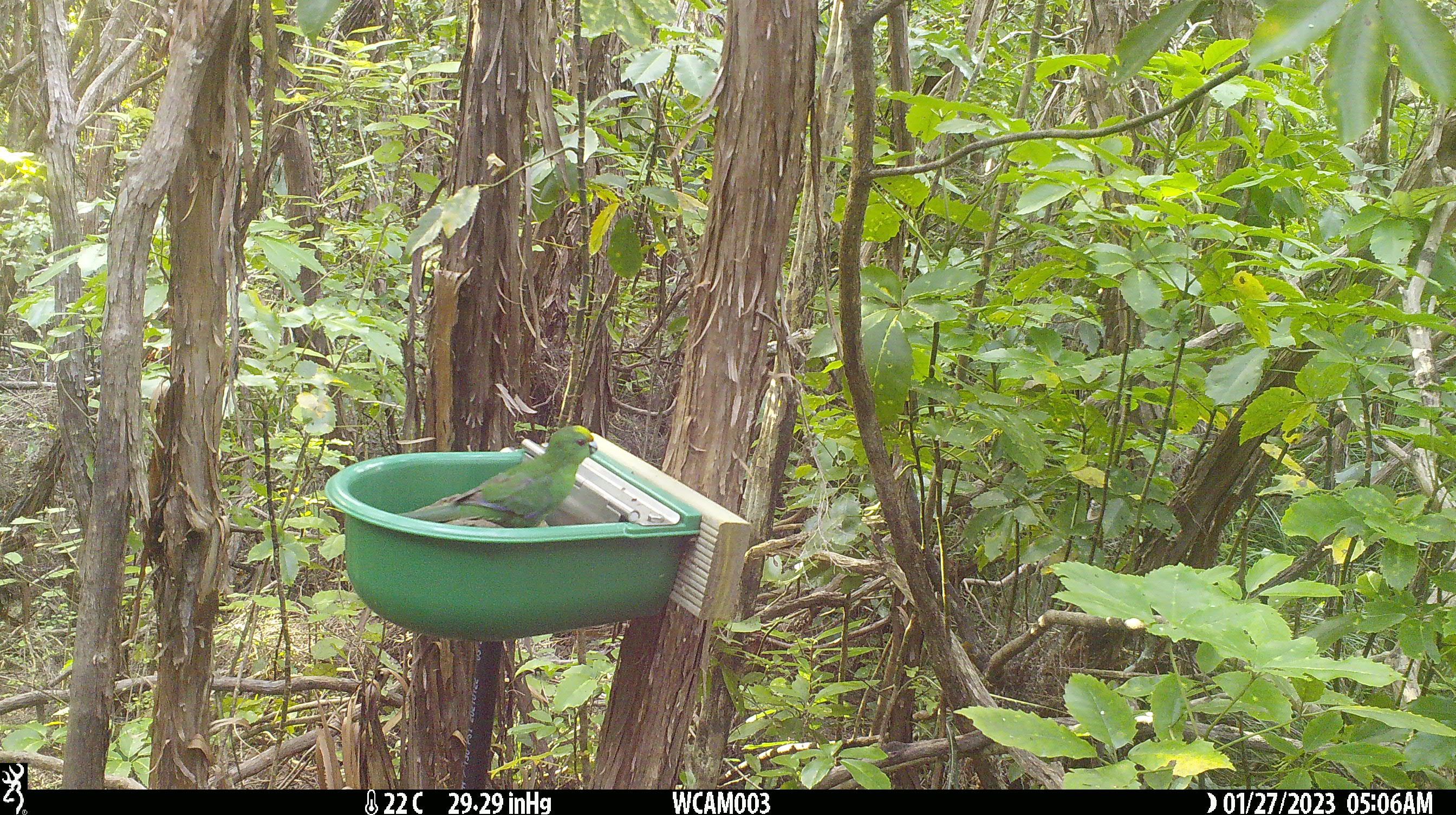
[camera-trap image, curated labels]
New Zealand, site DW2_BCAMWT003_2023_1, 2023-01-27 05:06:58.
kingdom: Animalia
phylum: Chordata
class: Aves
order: Psittaciformes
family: Psittaculidae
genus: Cyanoramphus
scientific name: Cyanoramphus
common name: parakeet